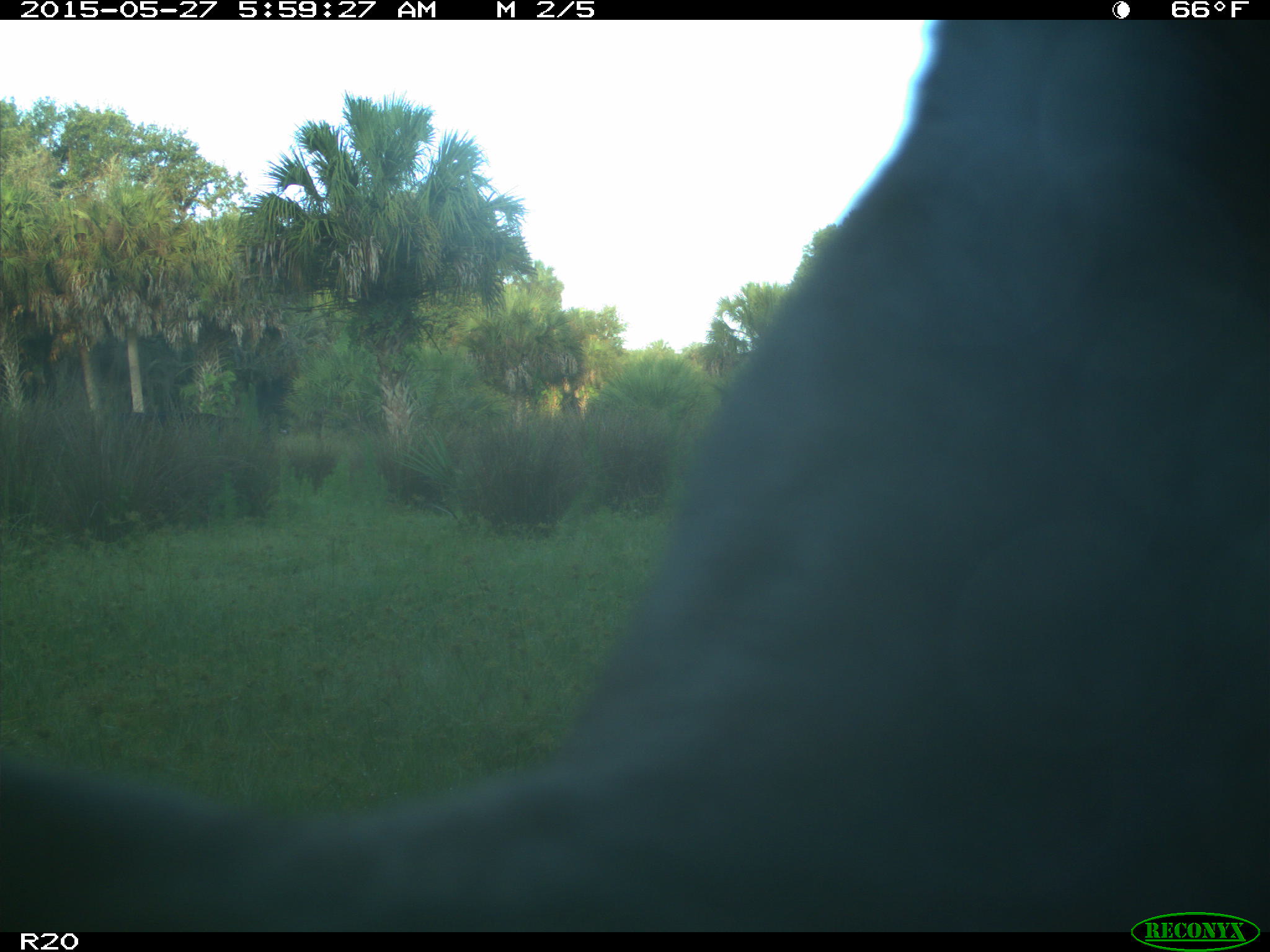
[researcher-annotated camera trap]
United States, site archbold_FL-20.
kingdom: Animalia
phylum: Chordata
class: Mammalia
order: Artiodactyla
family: Bovidae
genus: Bos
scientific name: Bos taurus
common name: domestic cow